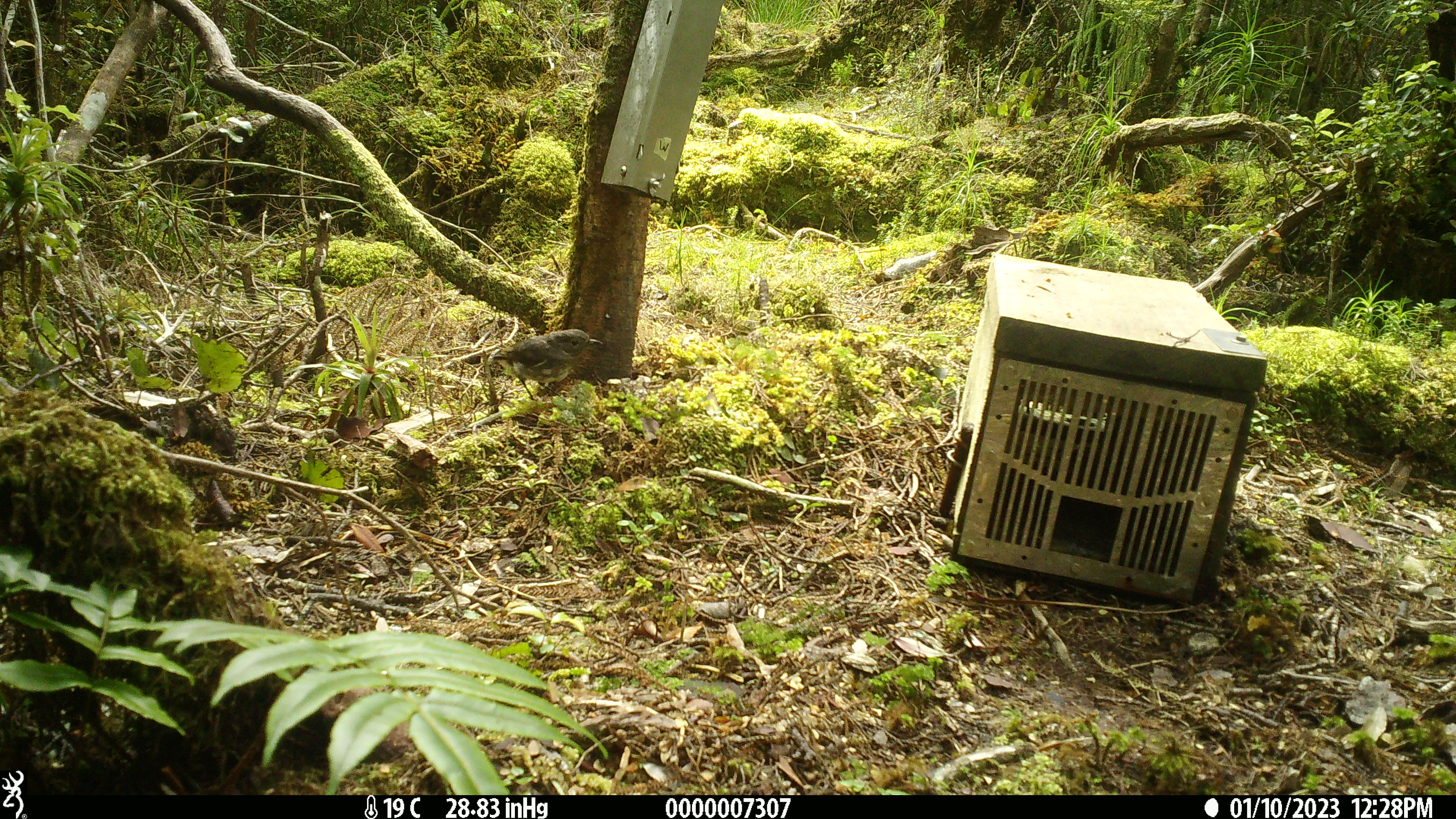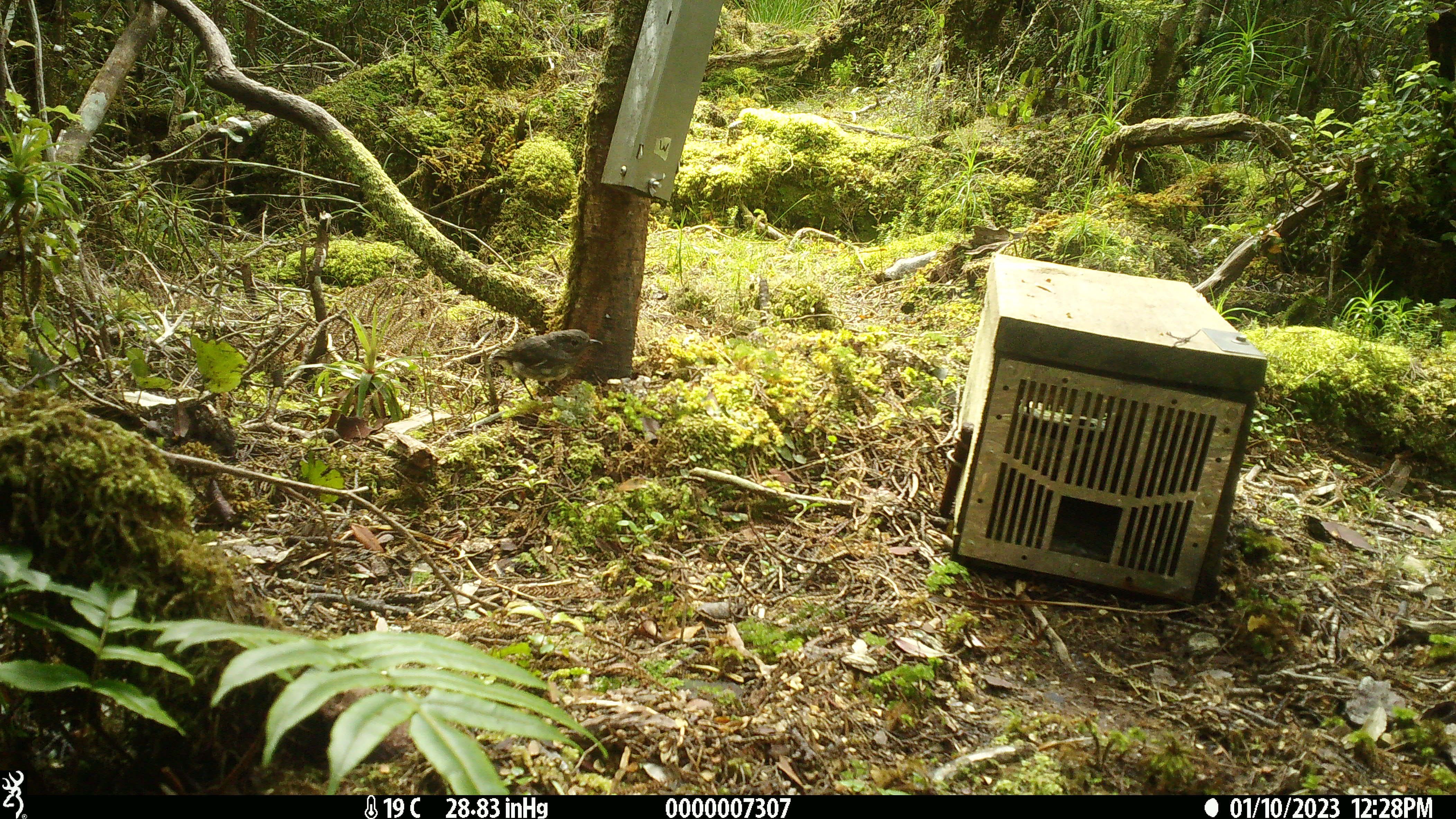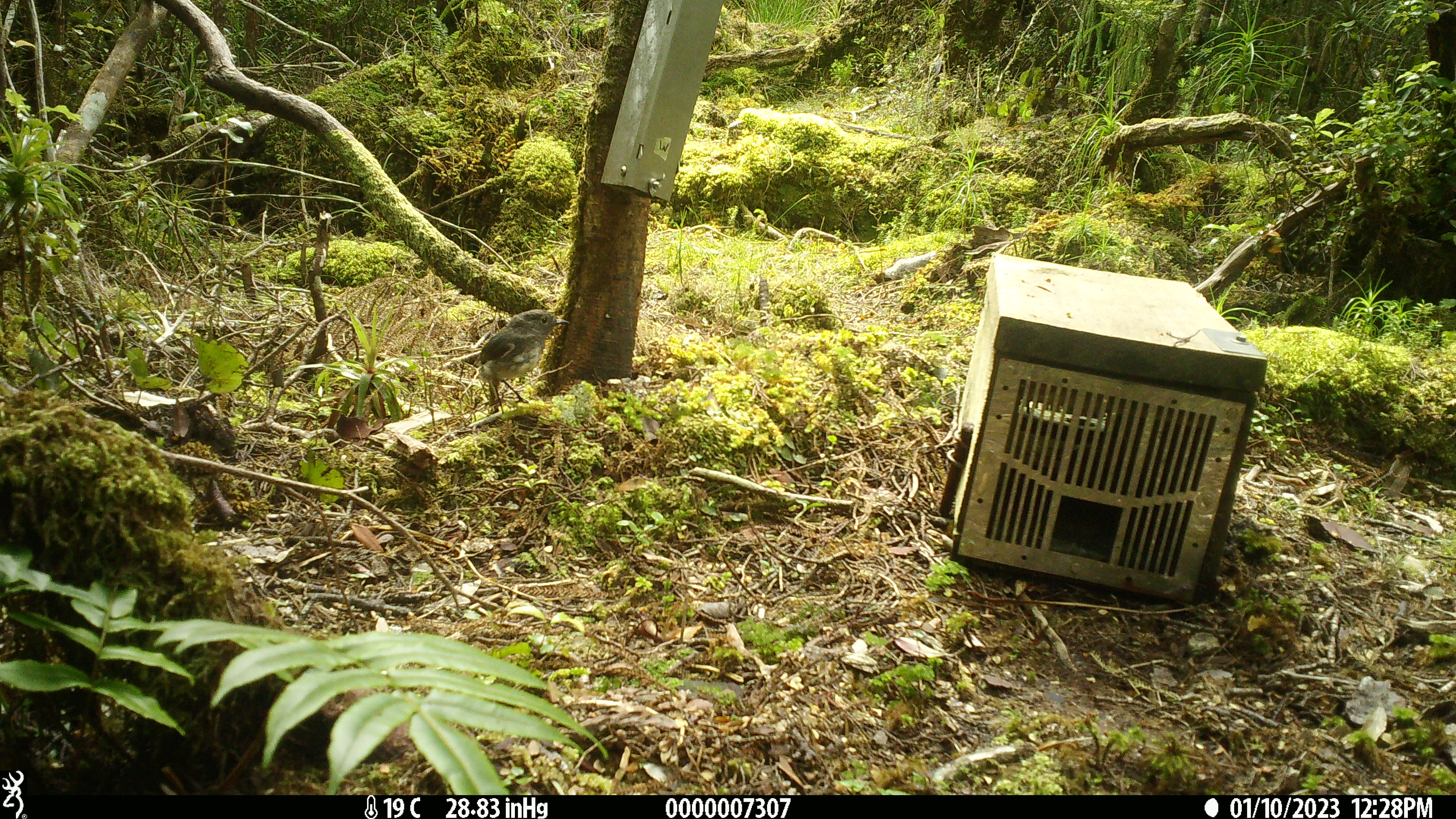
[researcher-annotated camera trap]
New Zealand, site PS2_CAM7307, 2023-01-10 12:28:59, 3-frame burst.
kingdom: Animalia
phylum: Chordata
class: Aves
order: Passeriformes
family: Petroicidae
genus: Petroica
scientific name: Petroica australis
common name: new zealand robin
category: robin